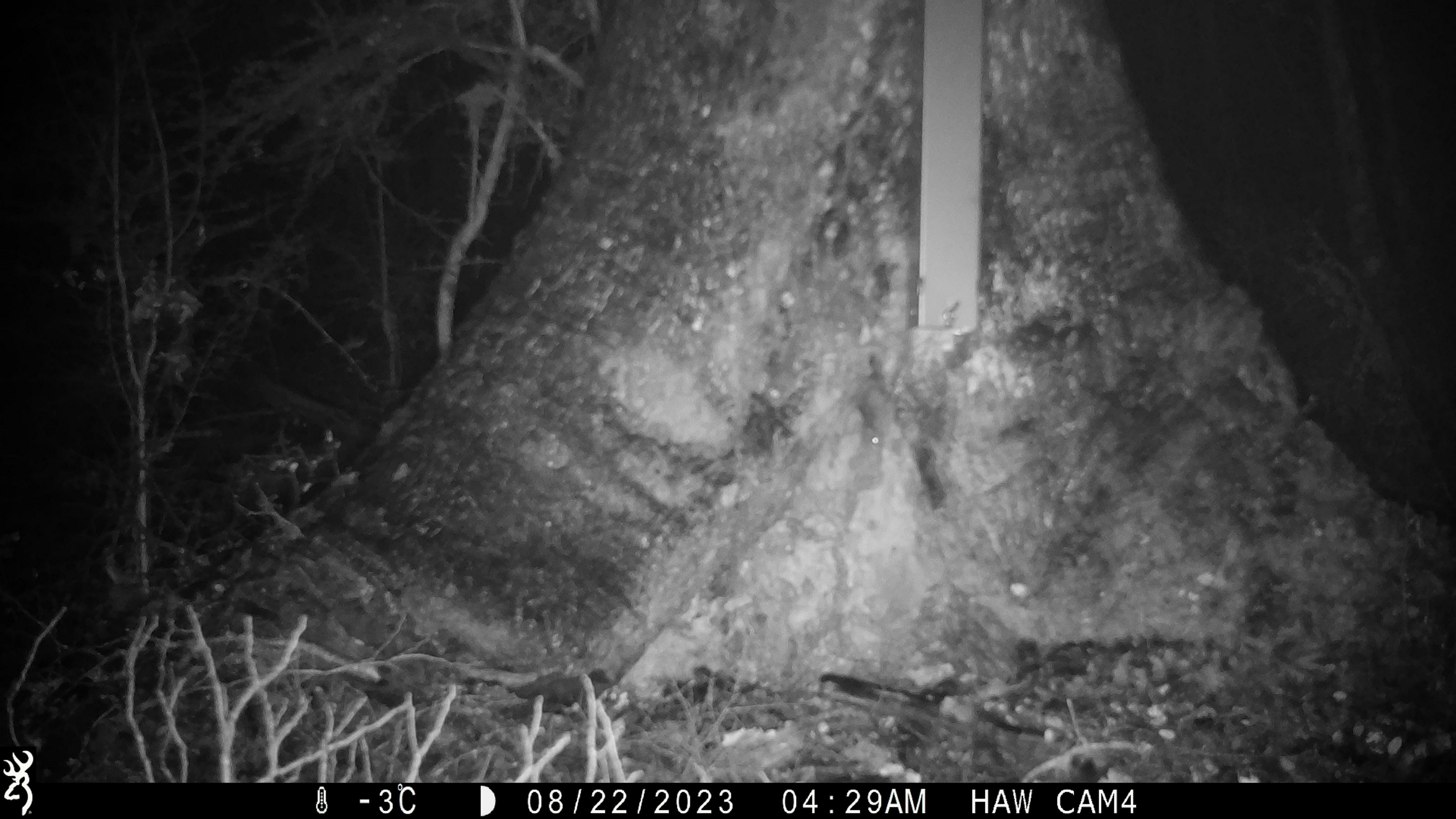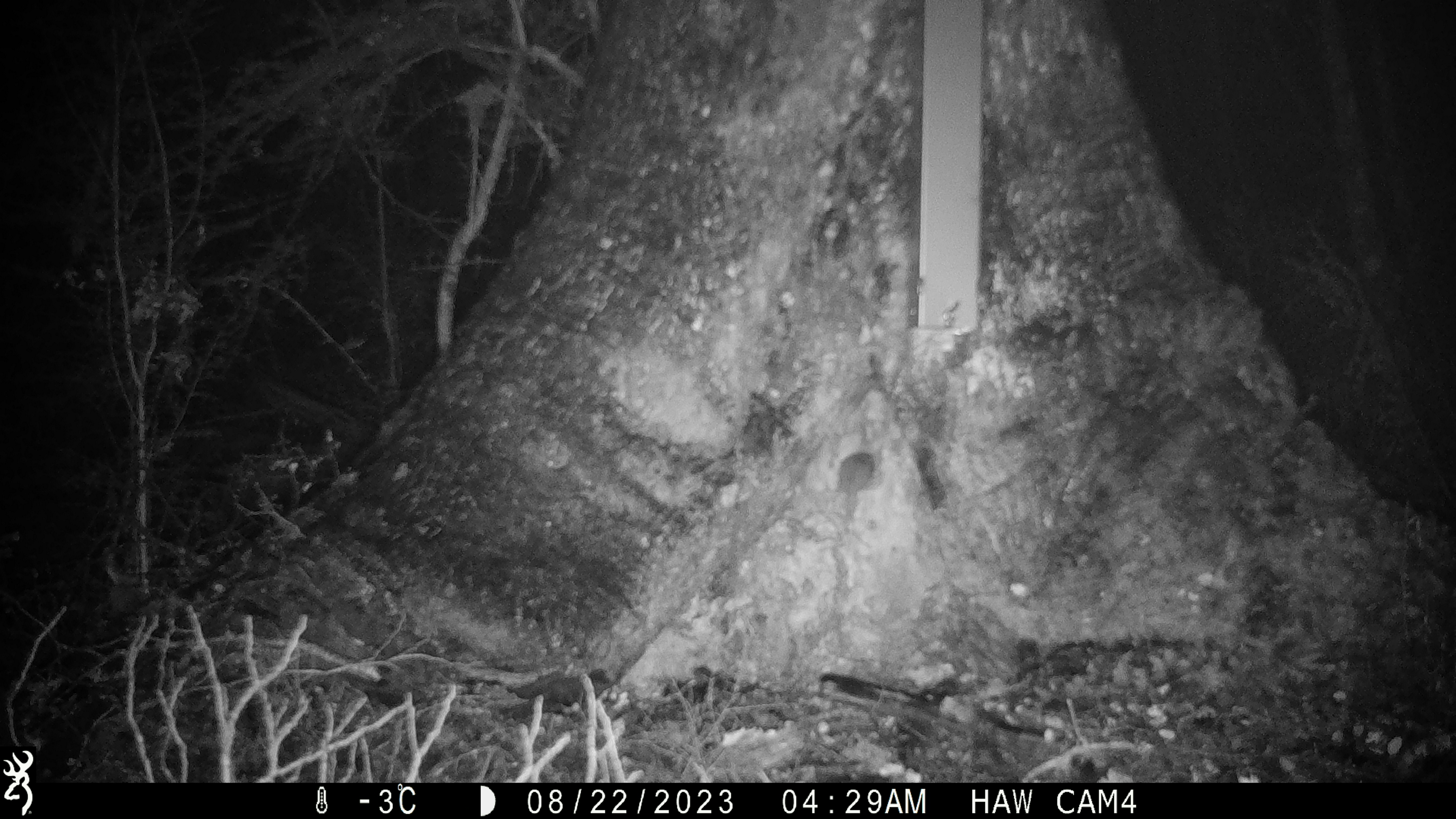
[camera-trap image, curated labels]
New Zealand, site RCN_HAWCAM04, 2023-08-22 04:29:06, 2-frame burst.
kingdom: Animalia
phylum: Chordata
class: Mammalia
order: Rodentia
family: Muridae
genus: Mus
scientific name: Mus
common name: mouse